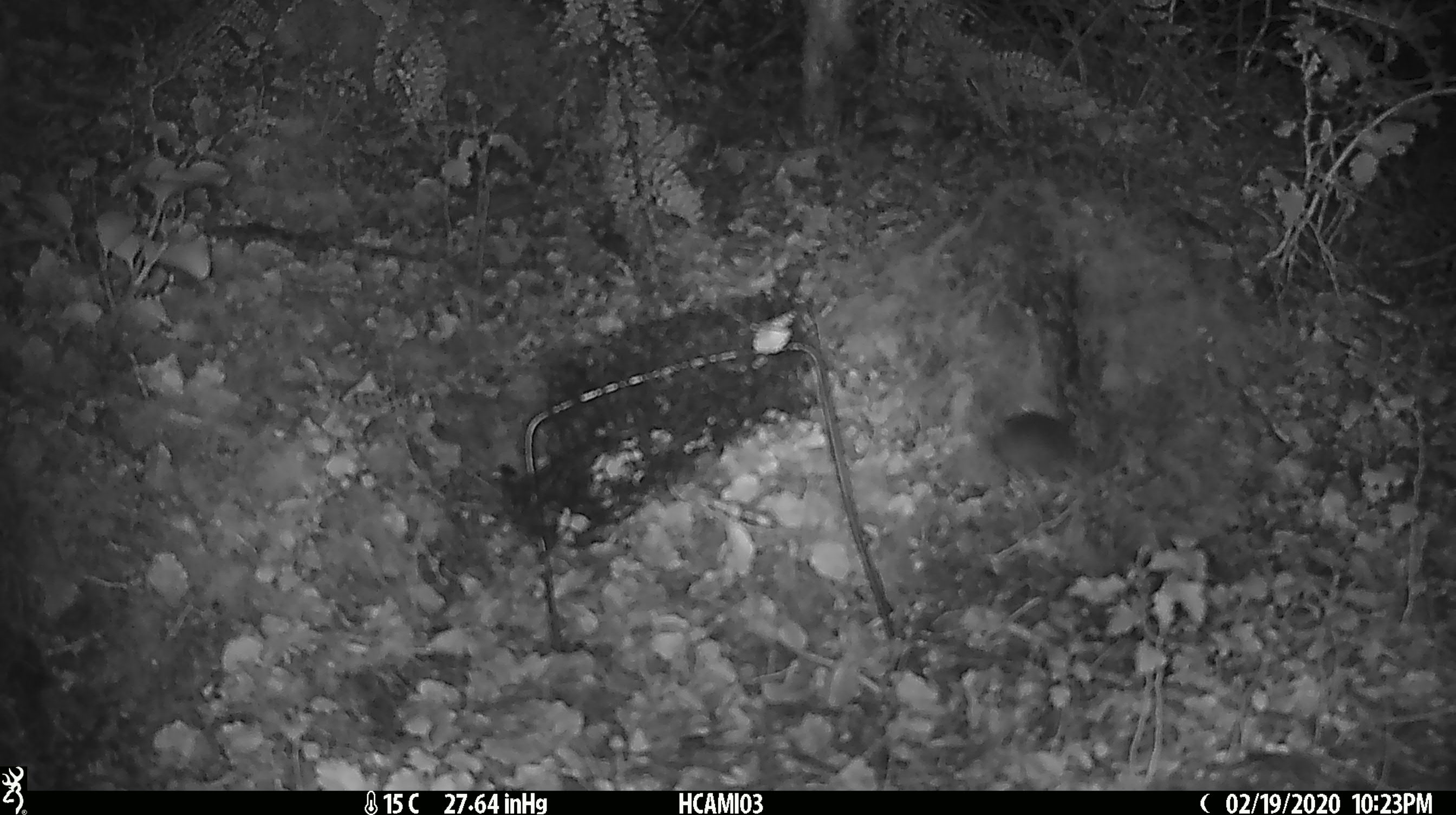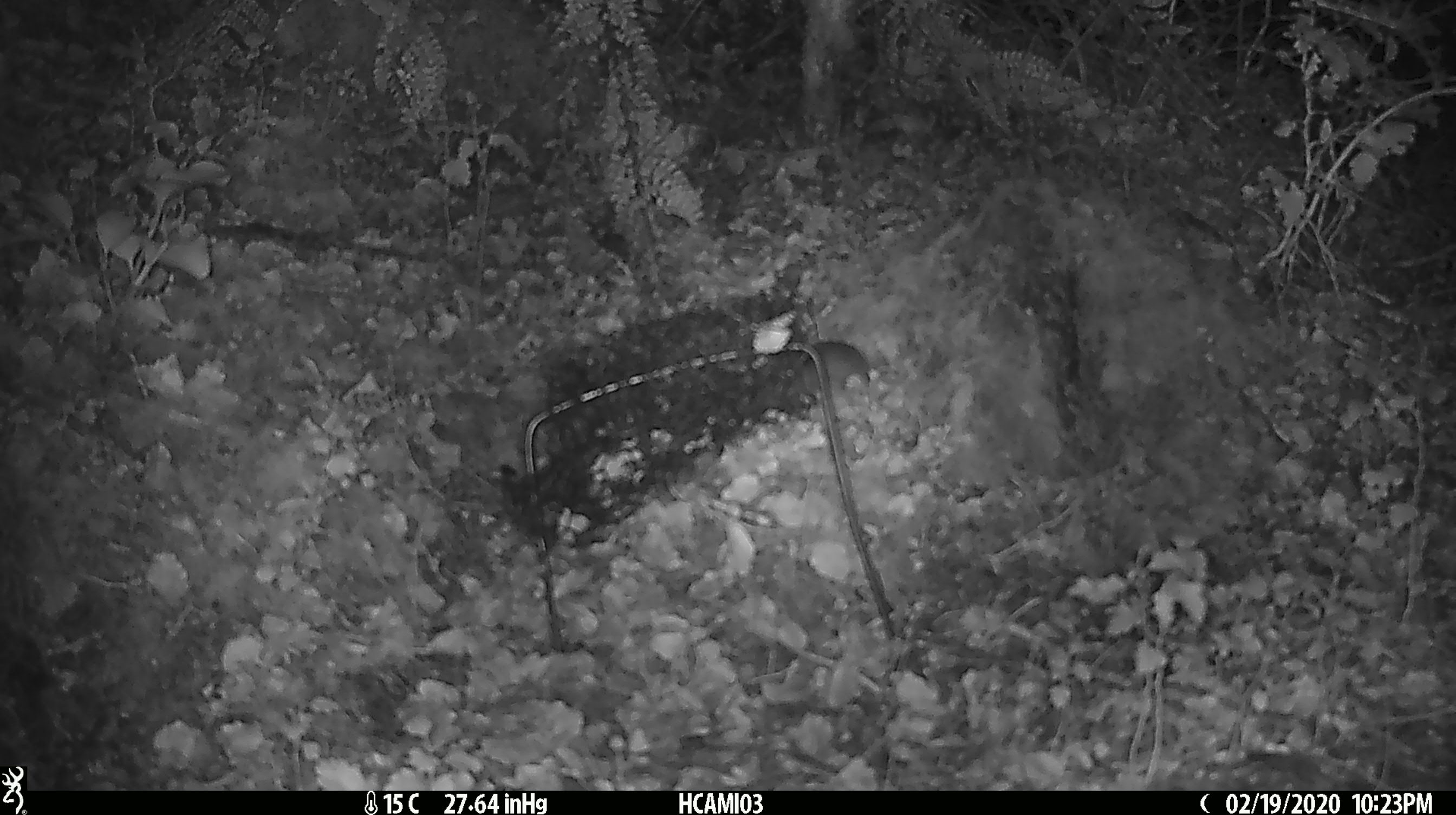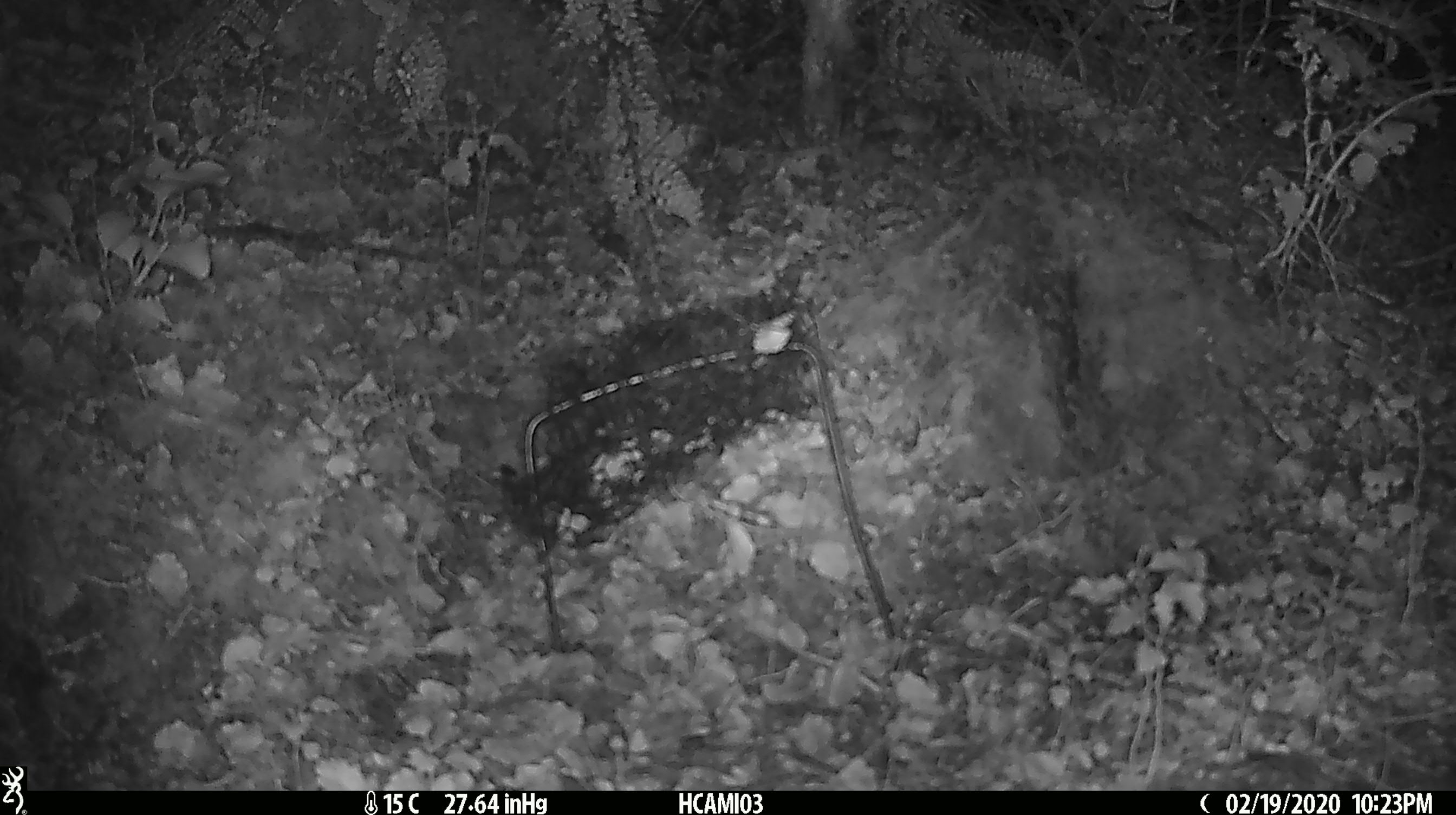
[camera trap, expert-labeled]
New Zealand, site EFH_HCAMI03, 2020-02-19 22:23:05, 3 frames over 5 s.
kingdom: Animalia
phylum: Chordata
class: Mammalia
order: Rodentia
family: Muridae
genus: Mus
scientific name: Mus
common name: mouse